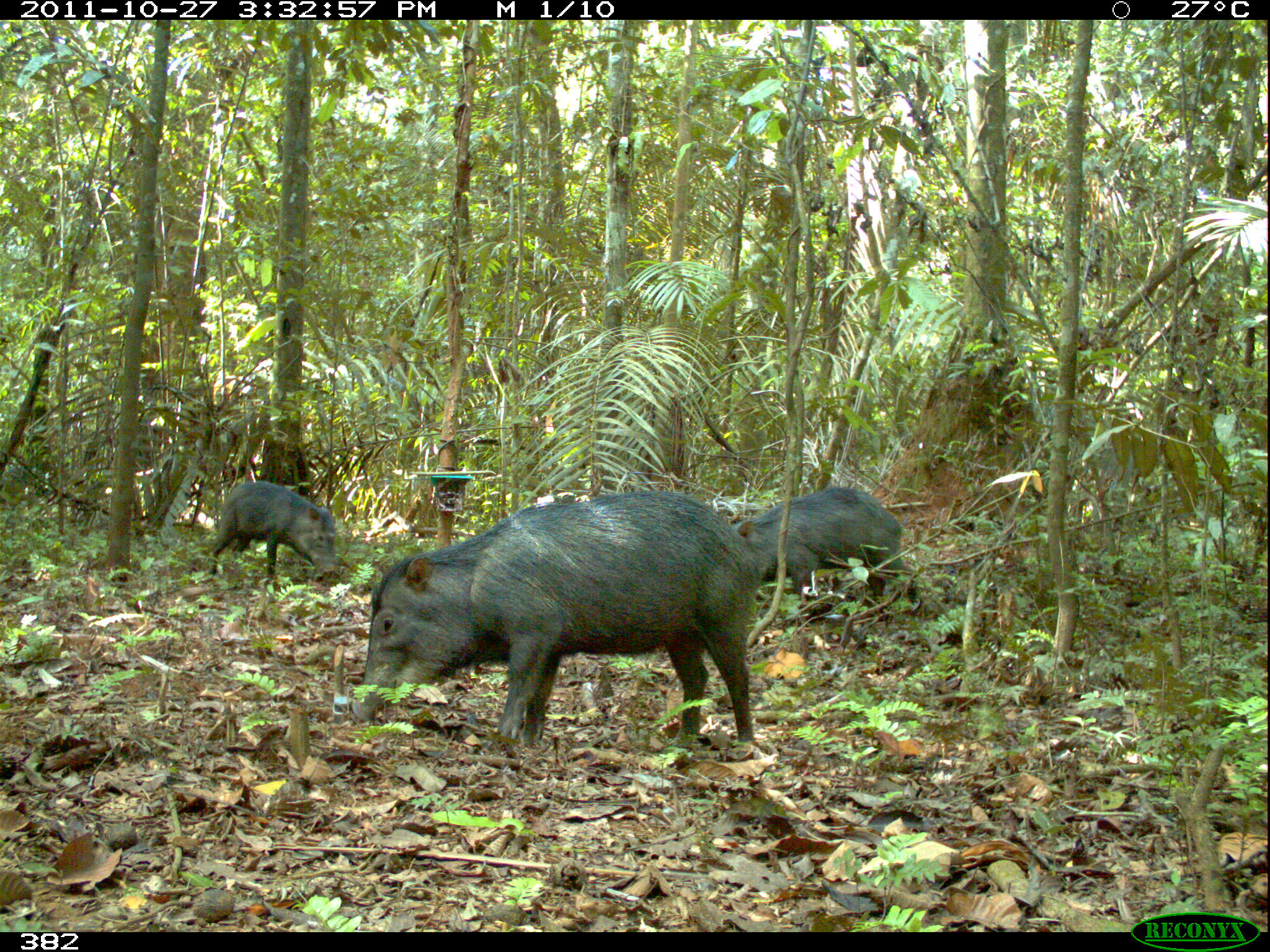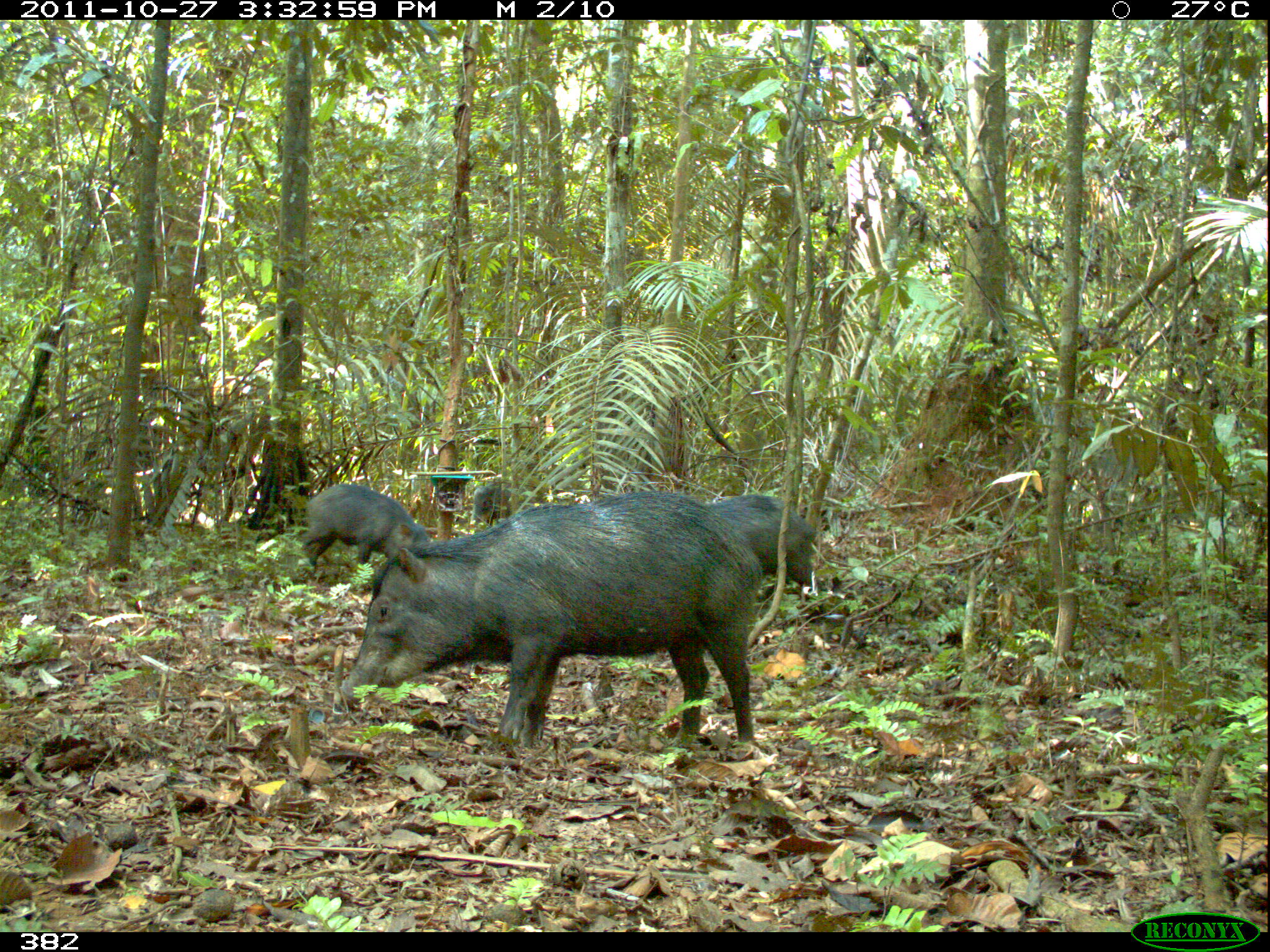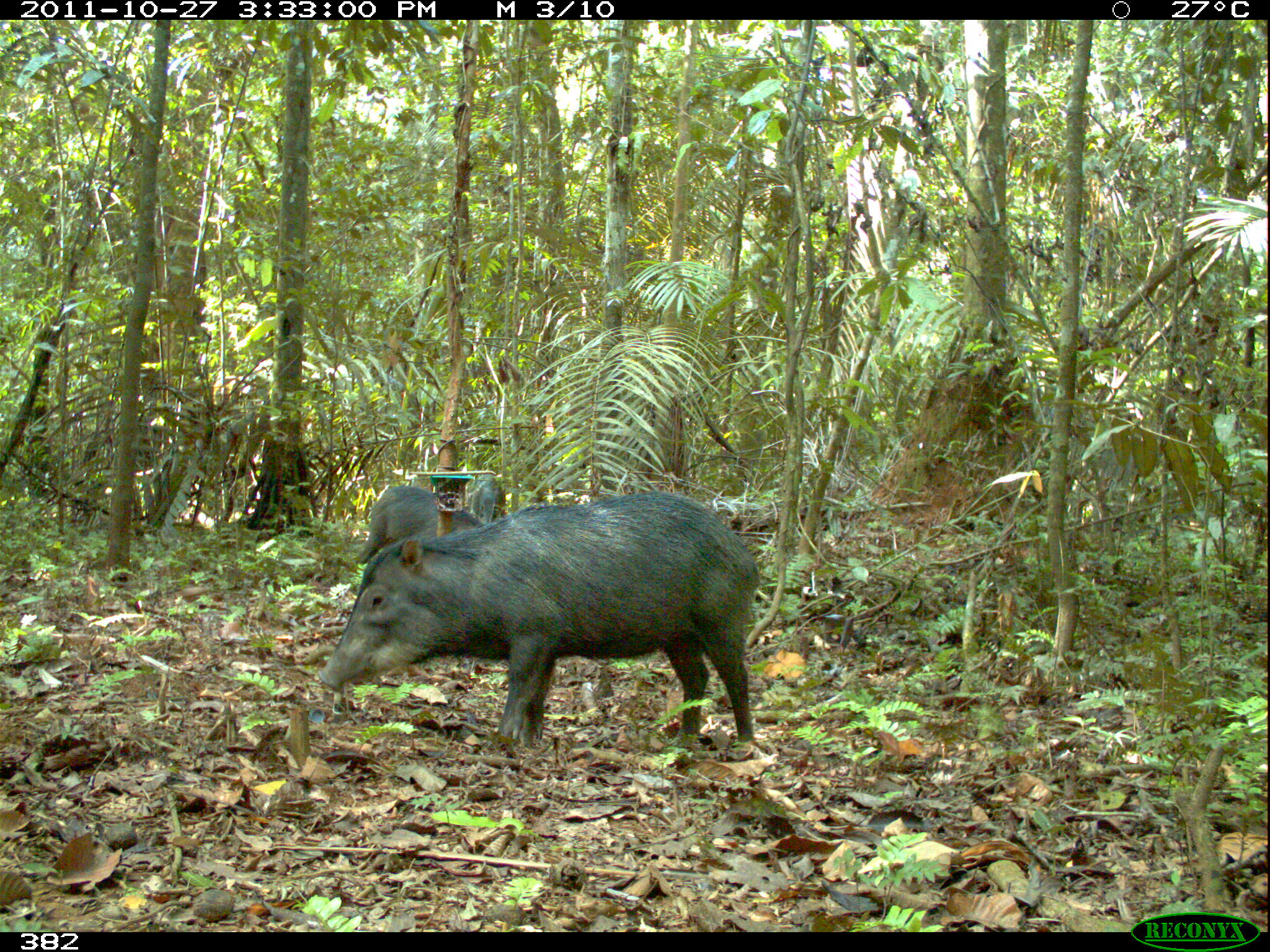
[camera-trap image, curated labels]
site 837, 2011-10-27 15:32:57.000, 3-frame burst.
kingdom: Animalia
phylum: Chordata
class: Mammalia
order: Artiodactyla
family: Tayassuidae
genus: Tayassu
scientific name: Tayassu pecari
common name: white-lipped peccary